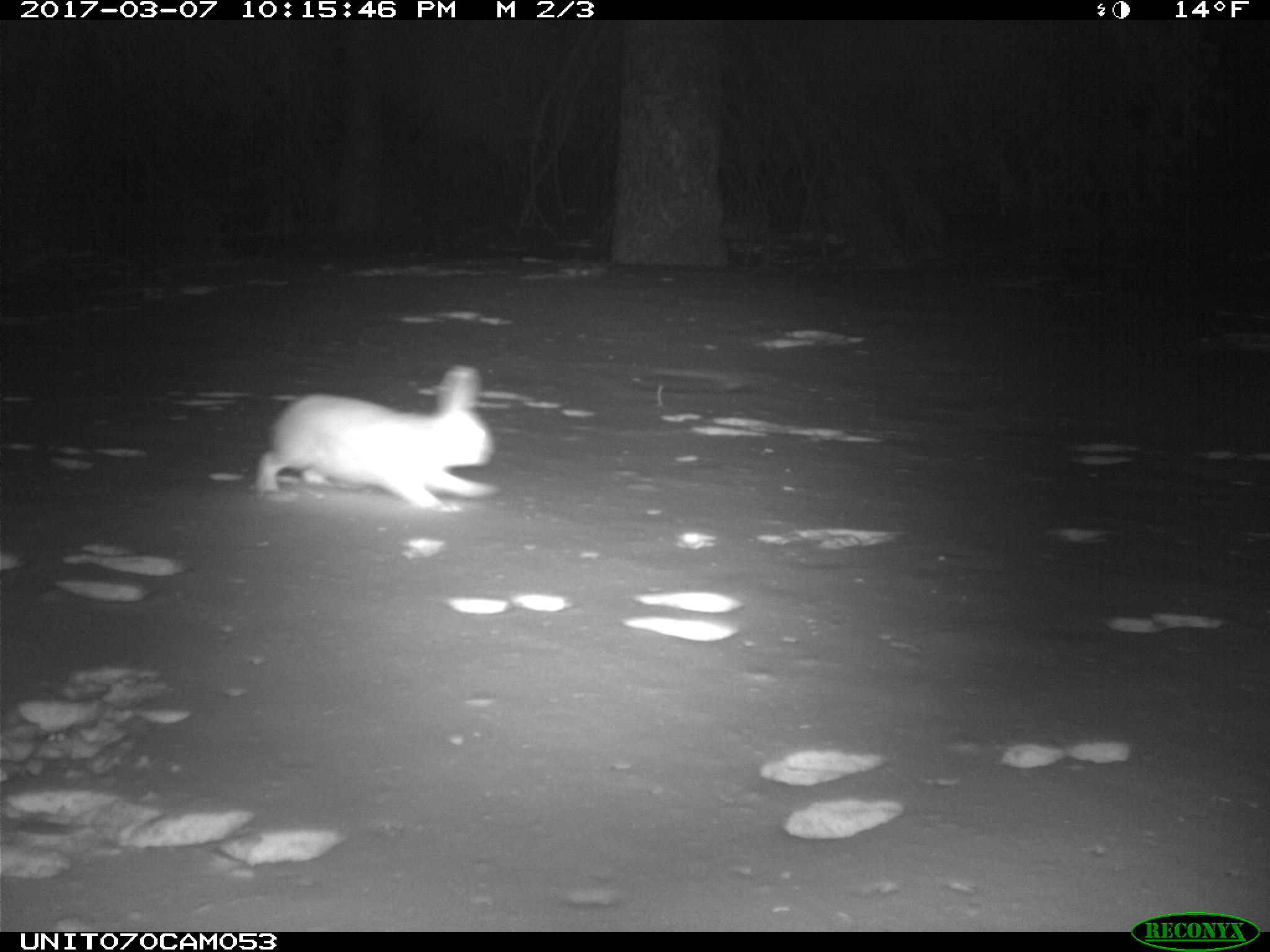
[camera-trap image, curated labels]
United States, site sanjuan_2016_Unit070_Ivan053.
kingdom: Animalia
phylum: Chordata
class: Mammalia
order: Lagomorpha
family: Leporidae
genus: Lepus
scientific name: Lepus americanus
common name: snowshoe hare